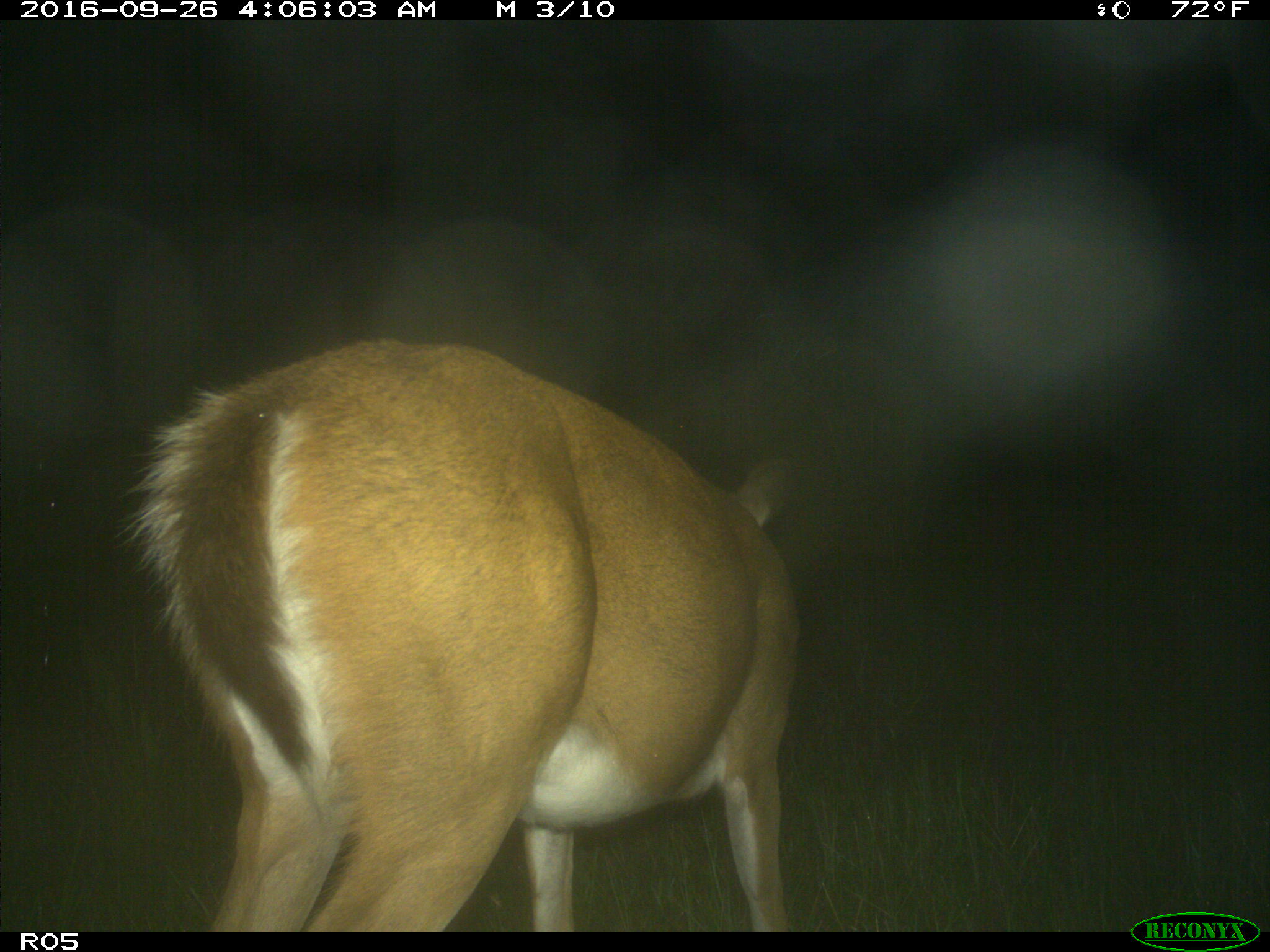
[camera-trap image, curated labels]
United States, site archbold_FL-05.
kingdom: Animalia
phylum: Chordata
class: Mammalia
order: Artiodactyla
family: Cervidae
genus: Odocoileus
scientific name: Odocoileus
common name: deer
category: unidentified deer